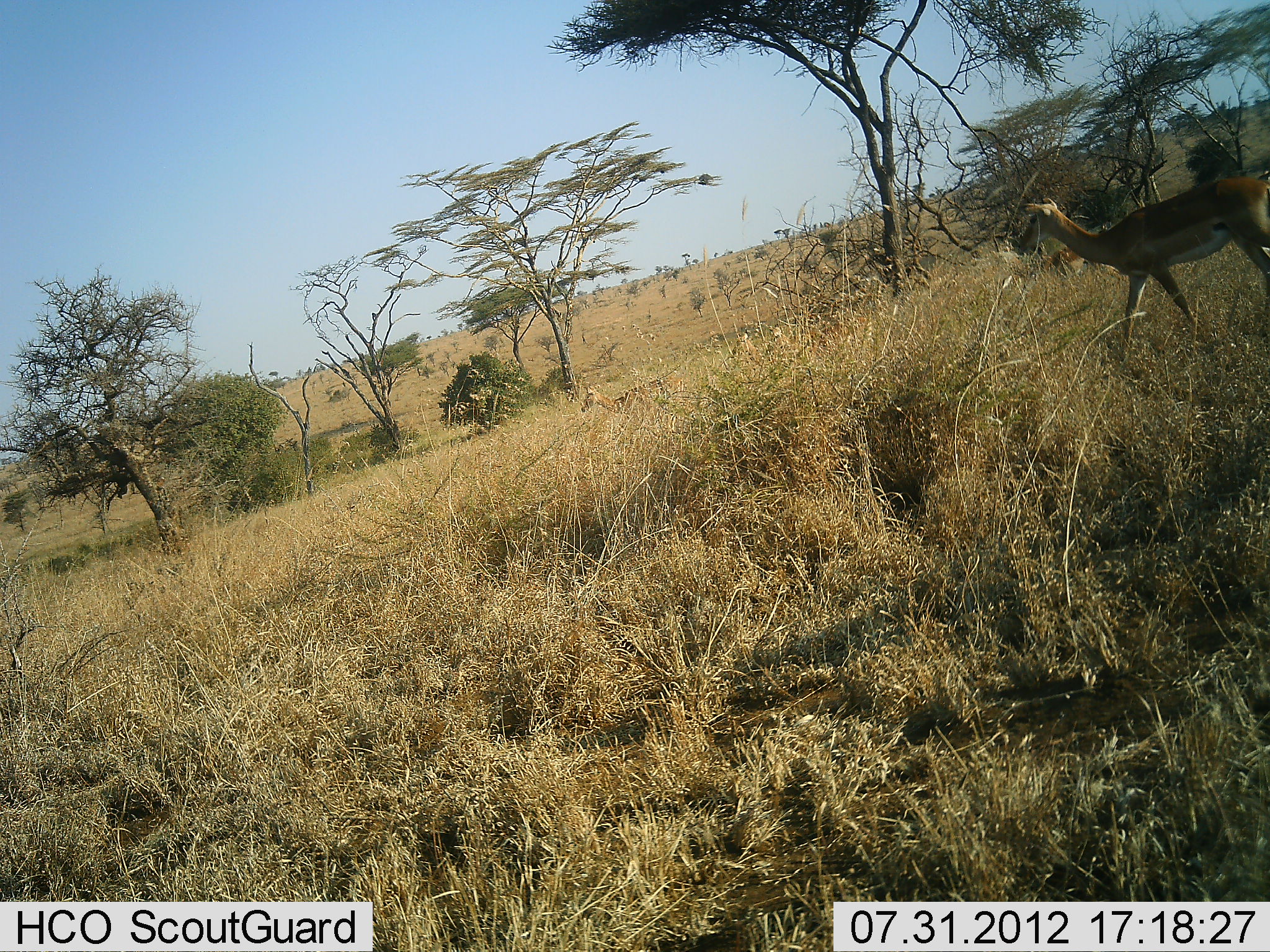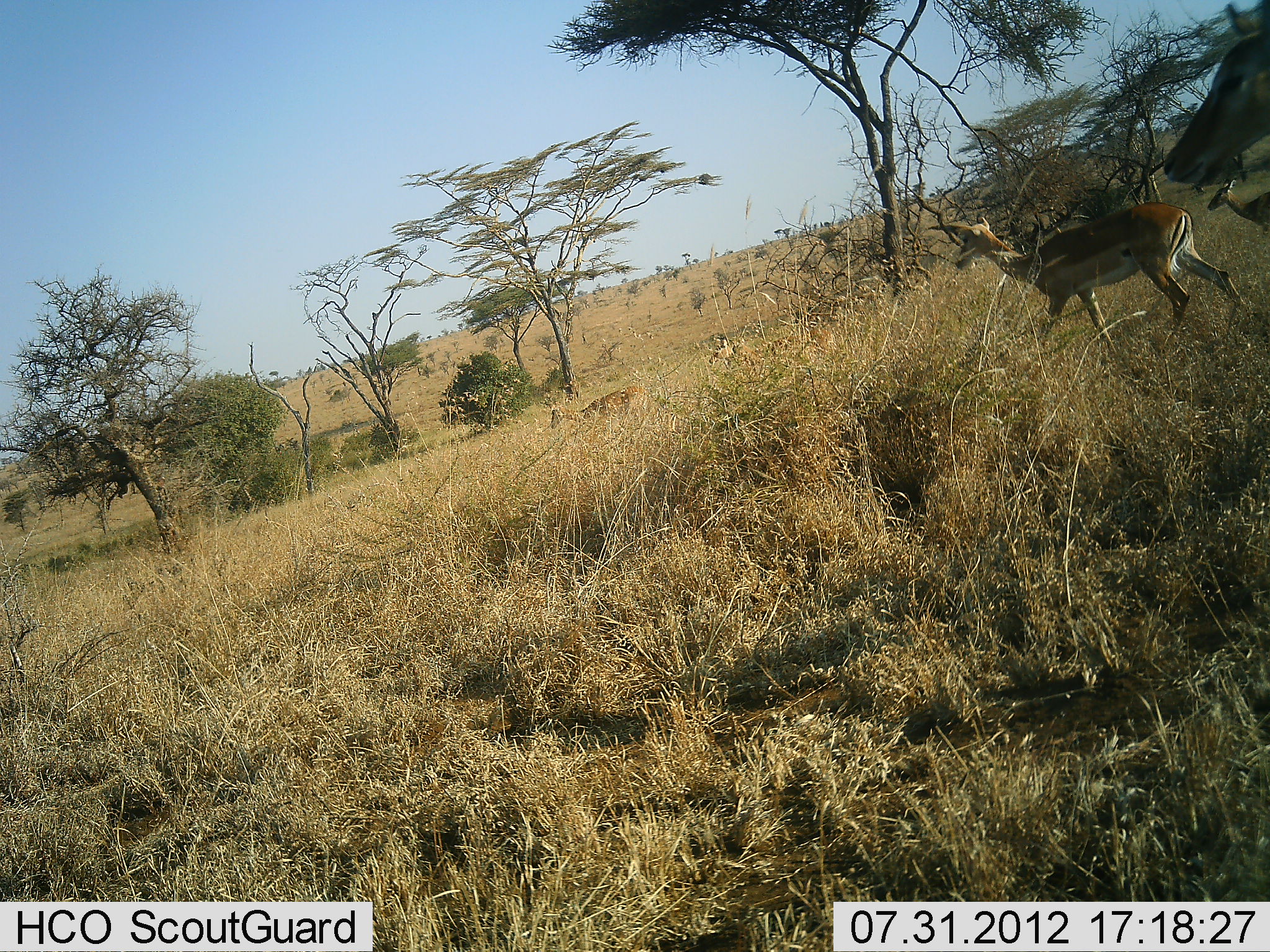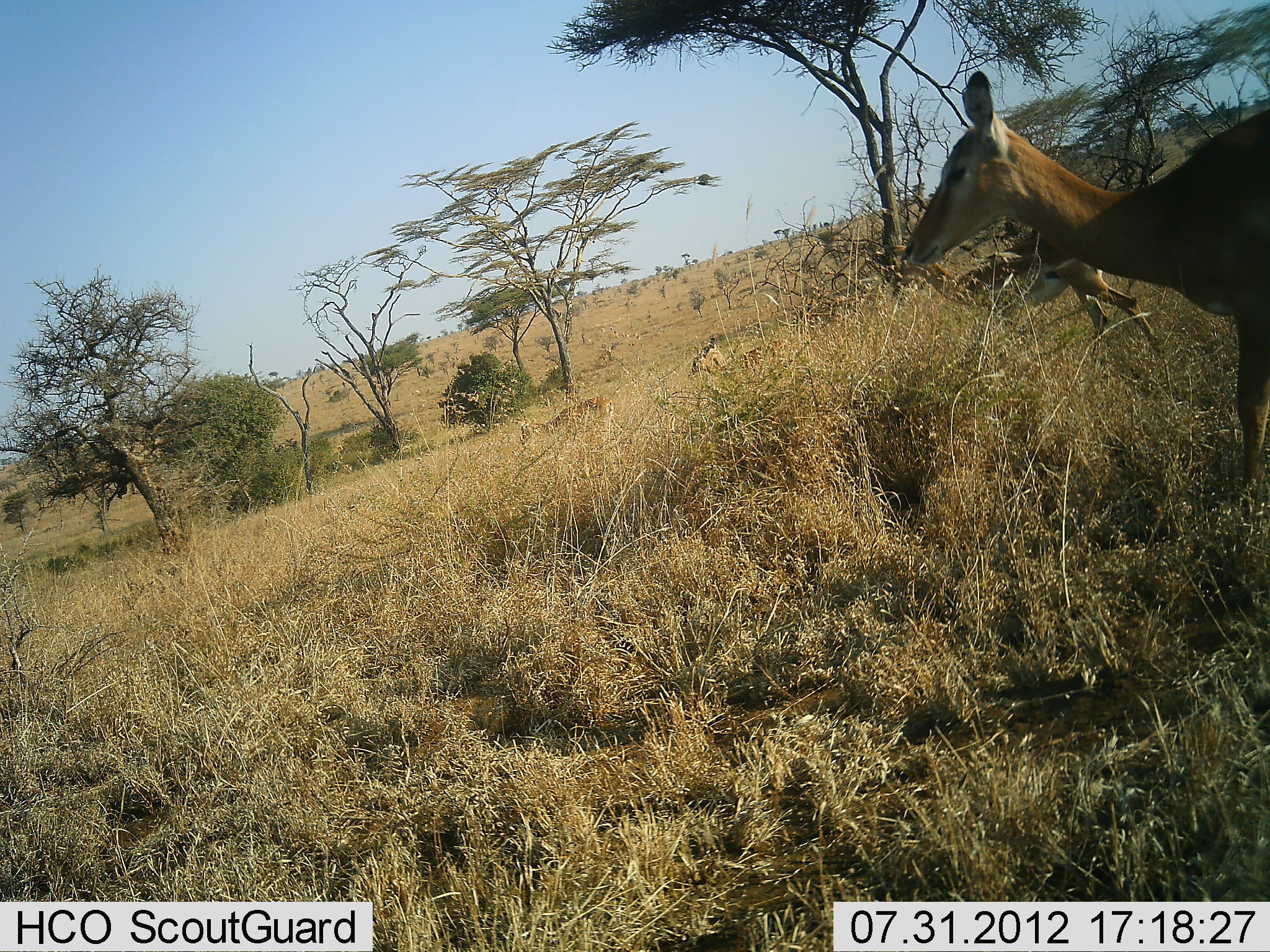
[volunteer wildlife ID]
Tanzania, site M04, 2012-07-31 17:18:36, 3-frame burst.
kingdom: Animalia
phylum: Chordata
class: Mammalia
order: Artiodactyla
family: Bovidae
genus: Aepyceros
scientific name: Aepyceros melampus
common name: impala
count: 6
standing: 0%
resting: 0%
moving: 100%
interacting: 0%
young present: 10%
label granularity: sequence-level